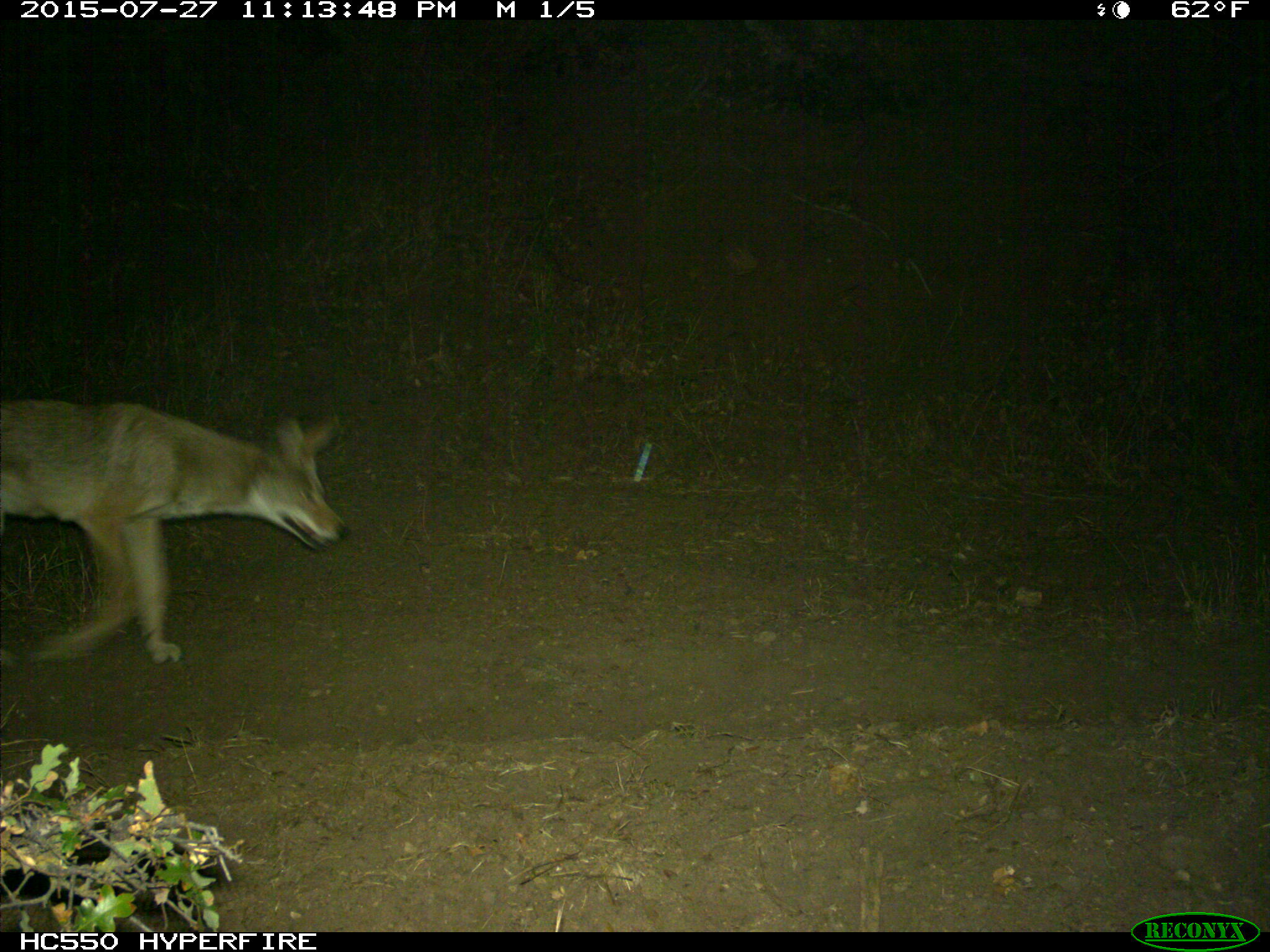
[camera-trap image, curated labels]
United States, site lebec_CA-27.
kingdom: Animalia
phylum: Chordata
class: Mammalia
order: Carnivora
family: Canidae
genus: Canis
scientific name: Canis latrans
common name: coyote